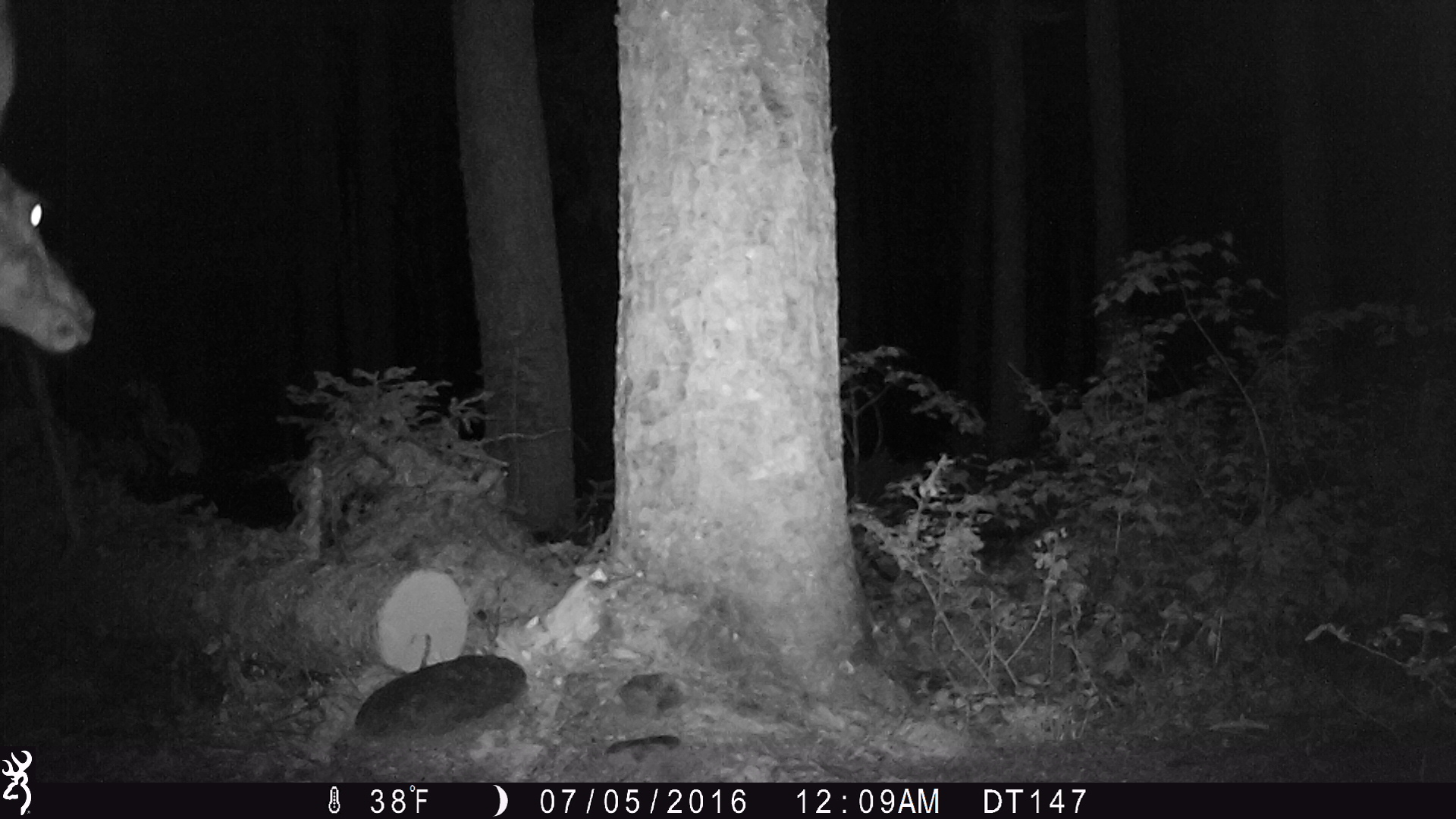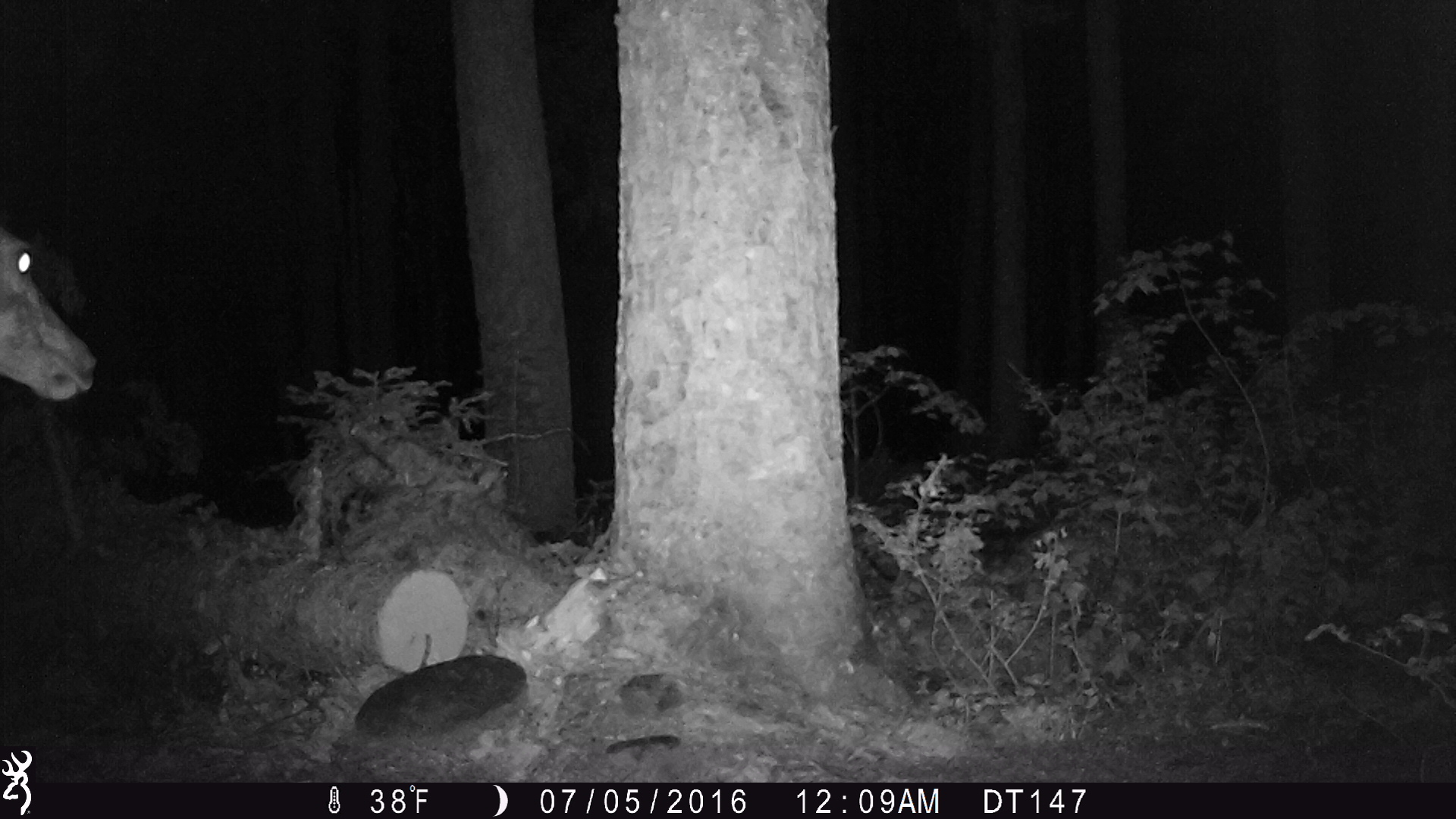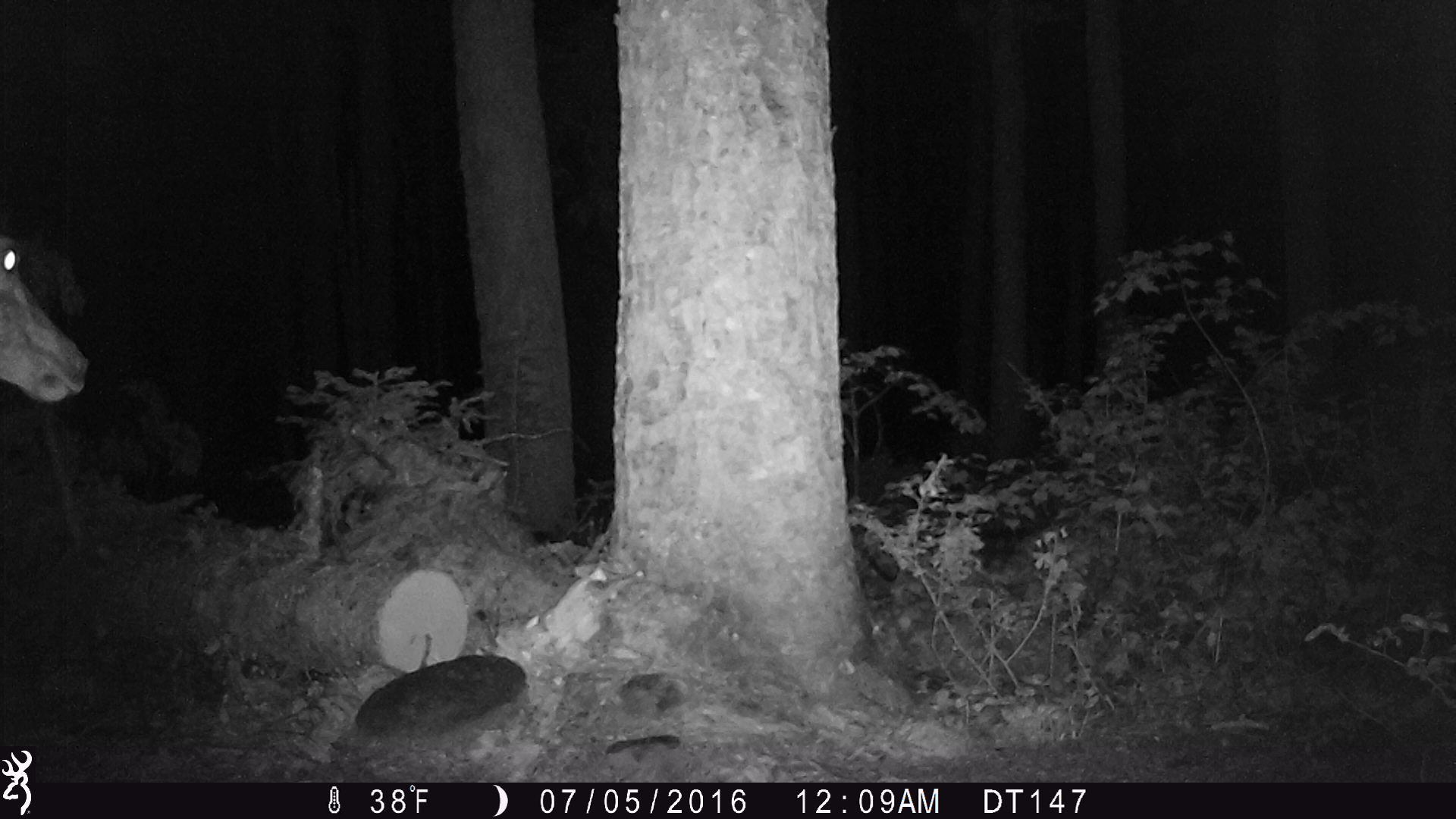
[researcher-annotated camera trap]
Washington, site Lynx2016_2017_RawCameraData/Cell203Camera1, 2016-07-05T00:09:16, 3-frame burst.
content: unidentified animal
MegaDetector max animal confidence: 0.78